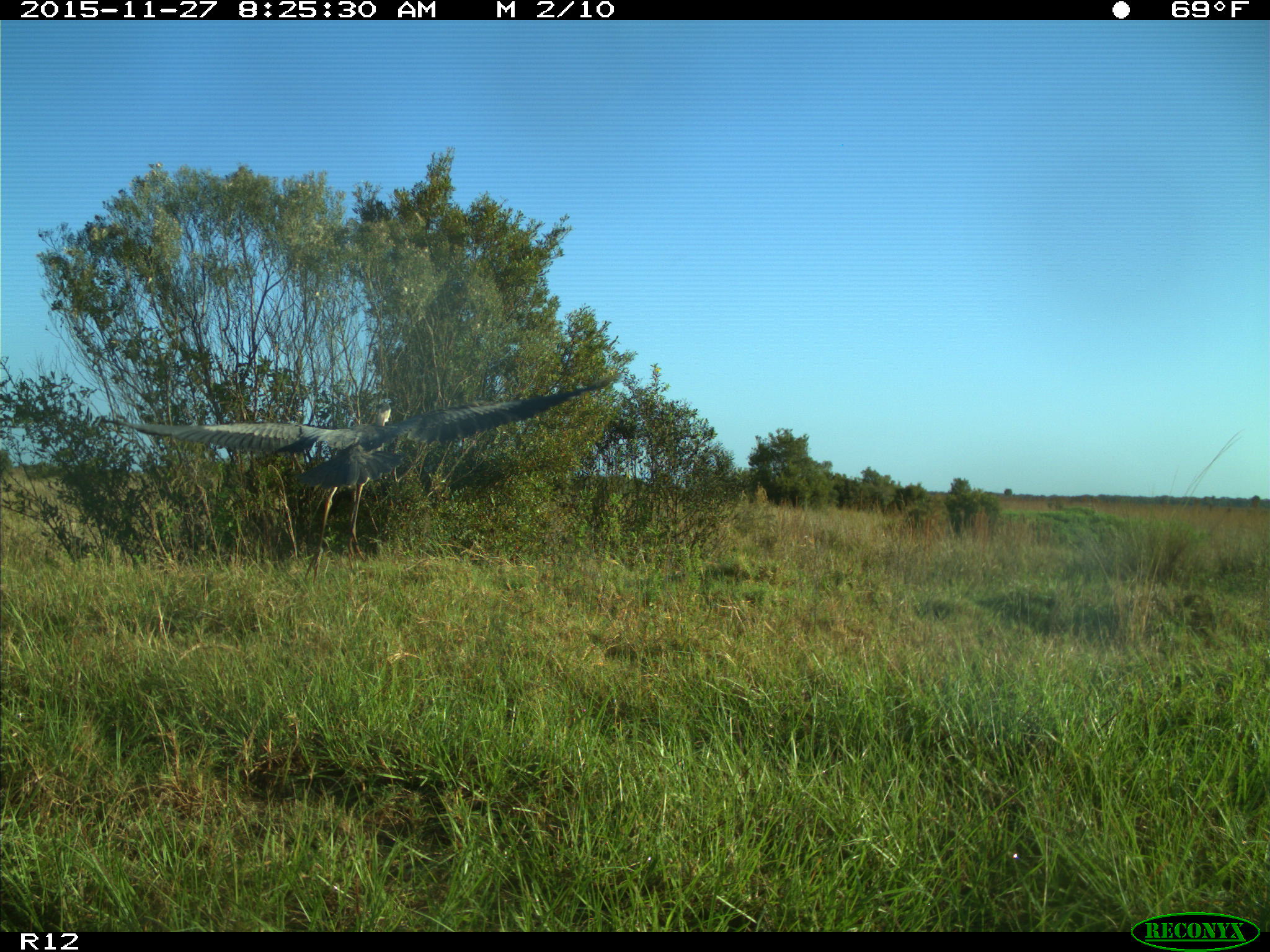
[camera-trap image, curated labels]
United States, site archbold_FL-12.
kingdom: Animalia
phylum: Chordata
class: Aves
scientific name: Aves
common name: birds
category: unidentified bird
Unidentified bird (birds) (Aves).